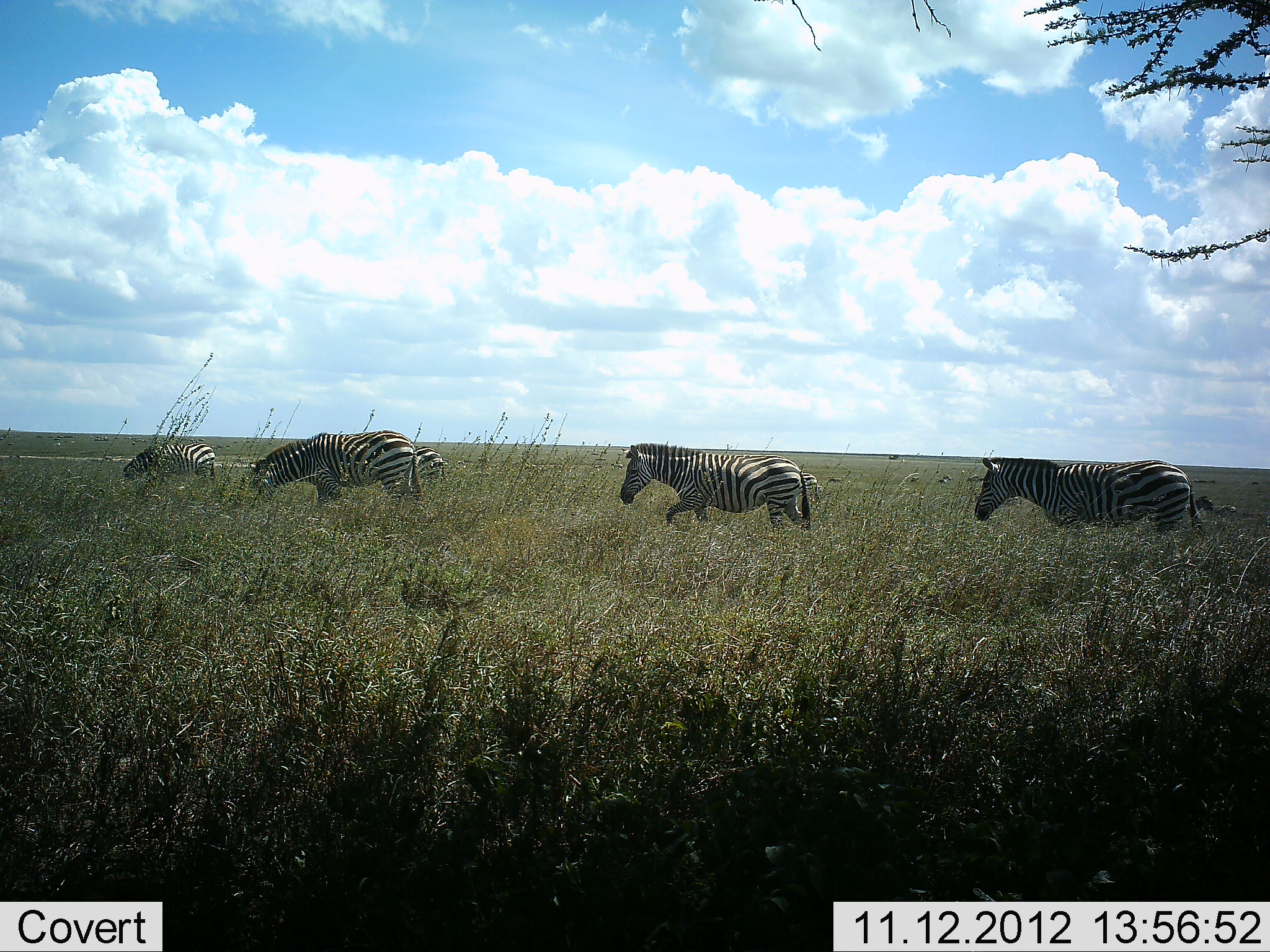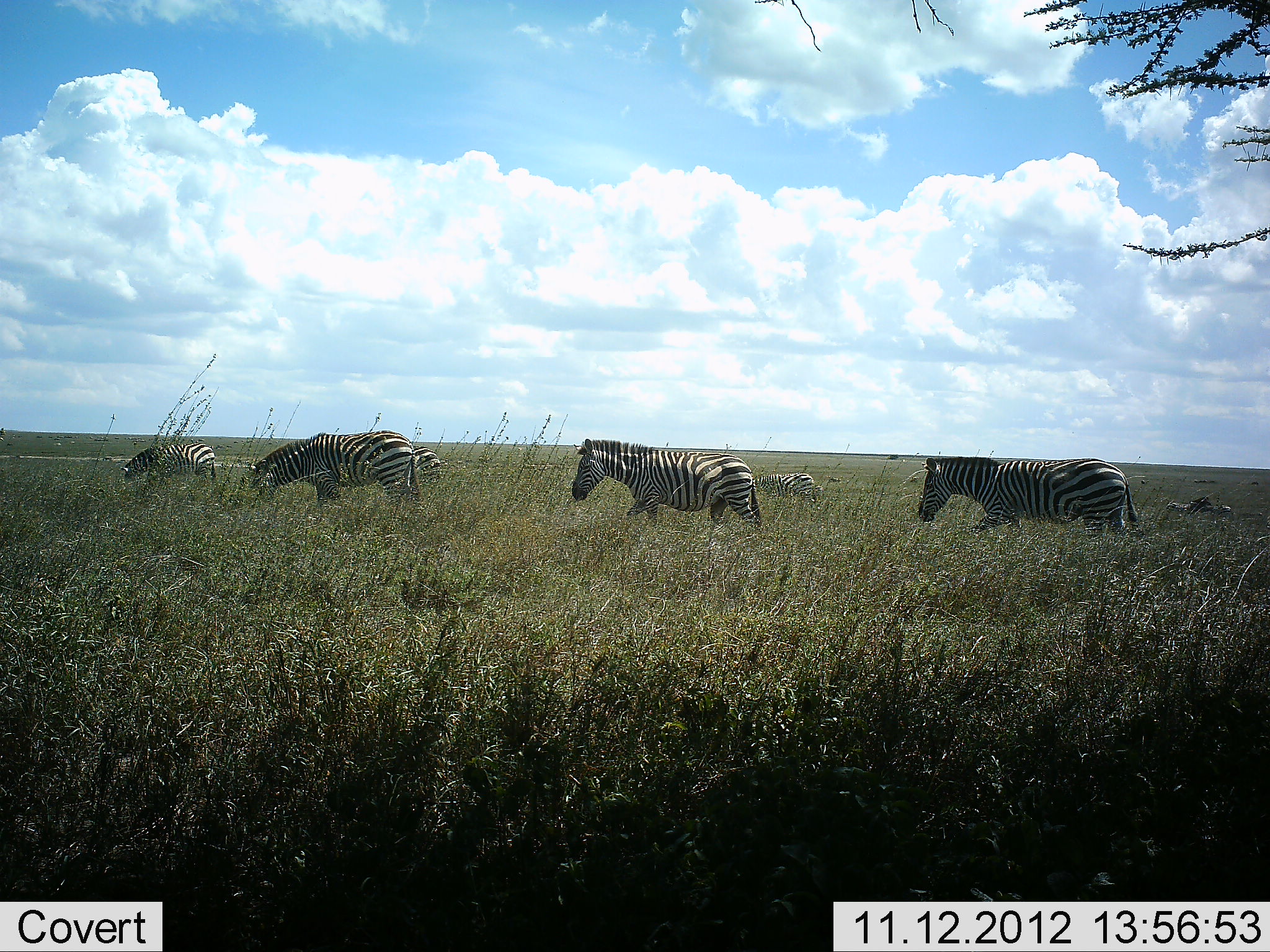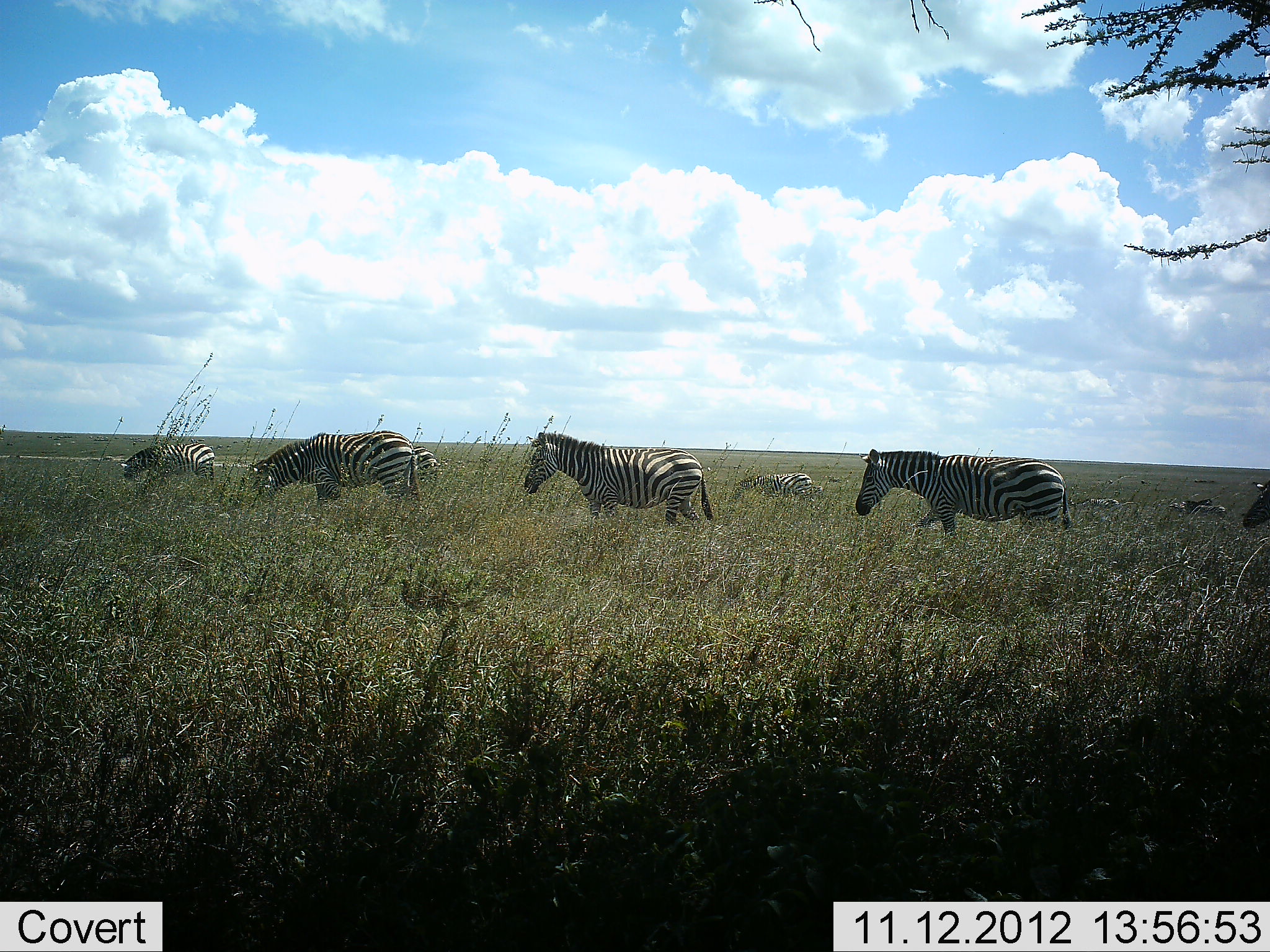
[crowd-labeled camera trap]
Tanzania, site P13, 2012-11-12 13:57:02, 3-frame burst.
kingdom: Animalia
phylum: Chordata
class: Mammalia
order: Perissodactyla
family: Equidae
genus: Equus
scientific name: Equus quagga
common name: plains zebra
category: zebra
Zebra (plains zebra) (Equus quagga), count 8. Behavior (volunteer vote fractions): standing 20%, resting 10%, moving 100%, interacting 0%. Young present (vote fraction): 0%. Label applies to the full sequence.